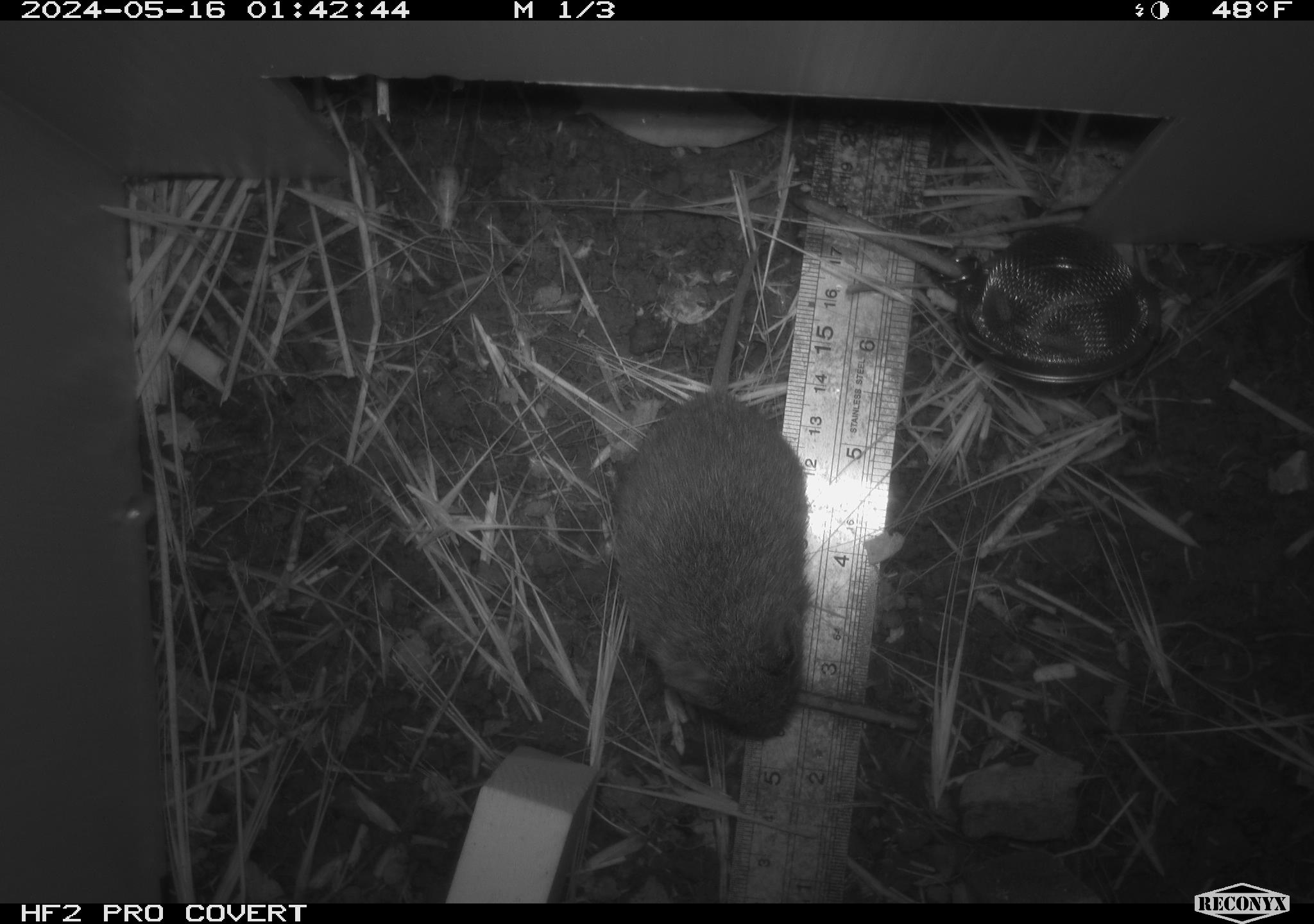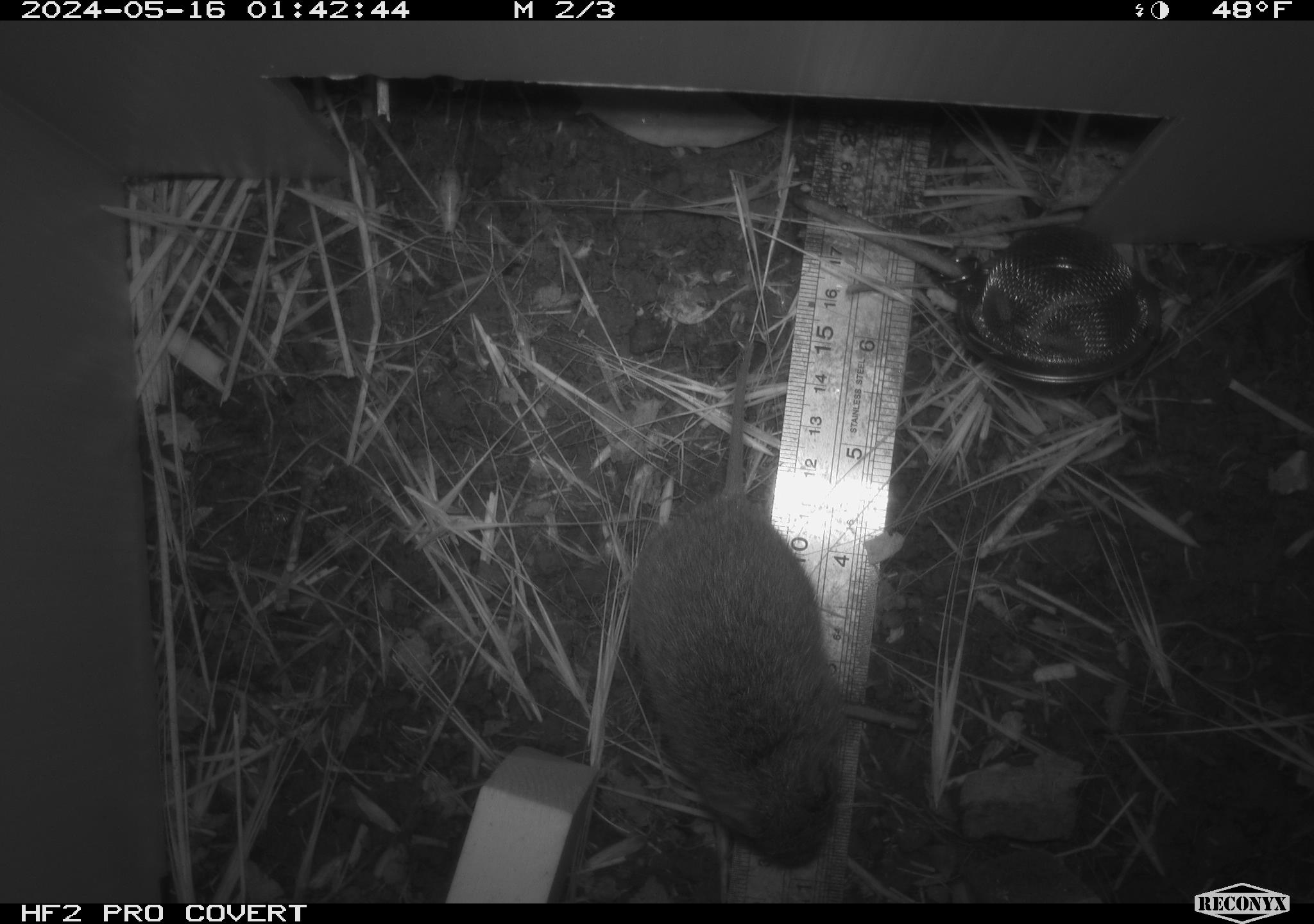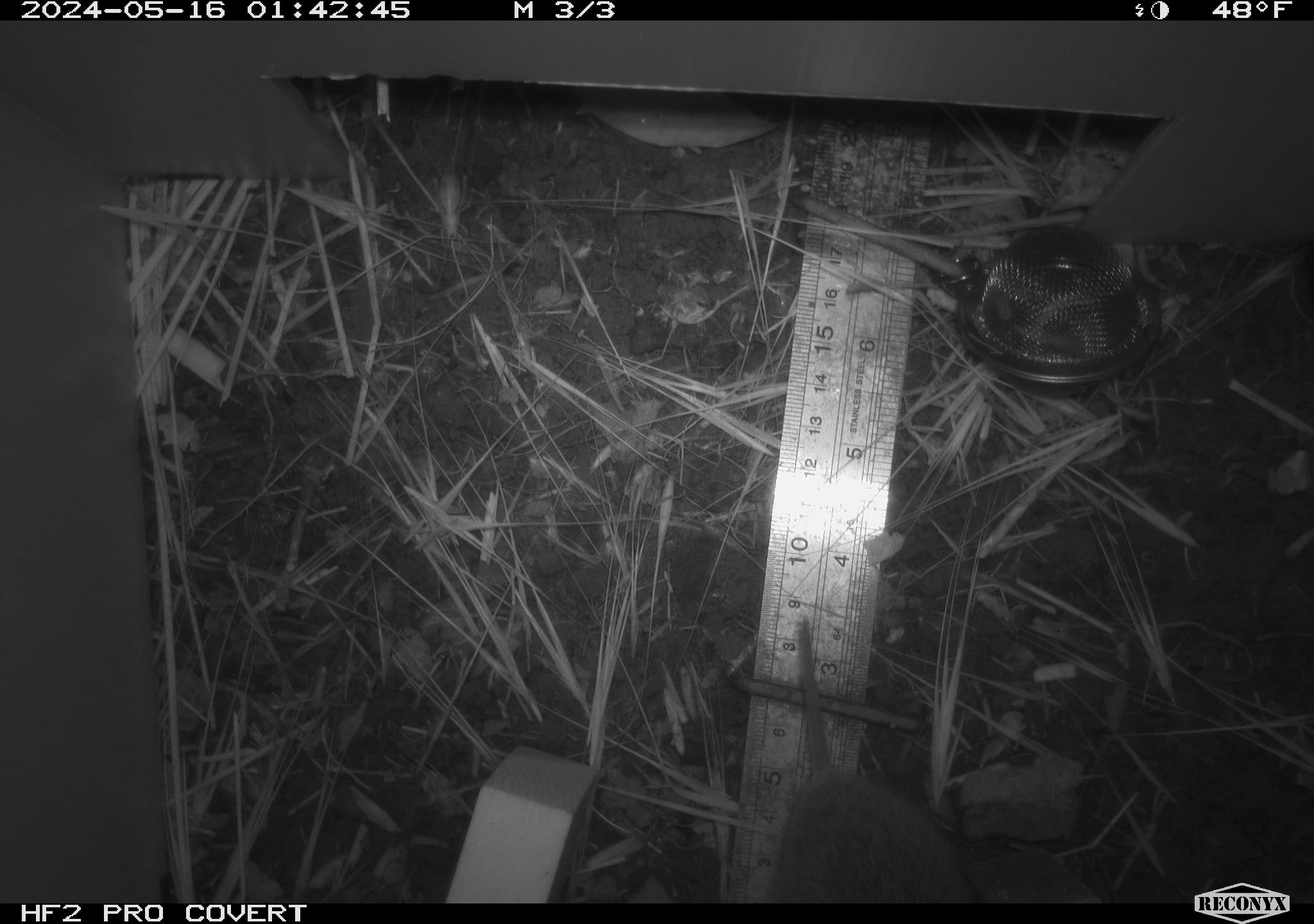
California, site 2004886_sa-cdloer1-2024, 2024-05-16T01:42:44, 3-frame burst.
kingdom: Animalia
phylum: Chordata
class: Mammalia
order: Rodentia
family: Cricetidae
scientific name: Arvicolinae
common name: voles, lemmings, and muskrats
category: arvicolinae subfamily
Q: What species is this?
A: Arvicolinae subfamily (voles, lemmings, and muskrats) (Arvicolinae).